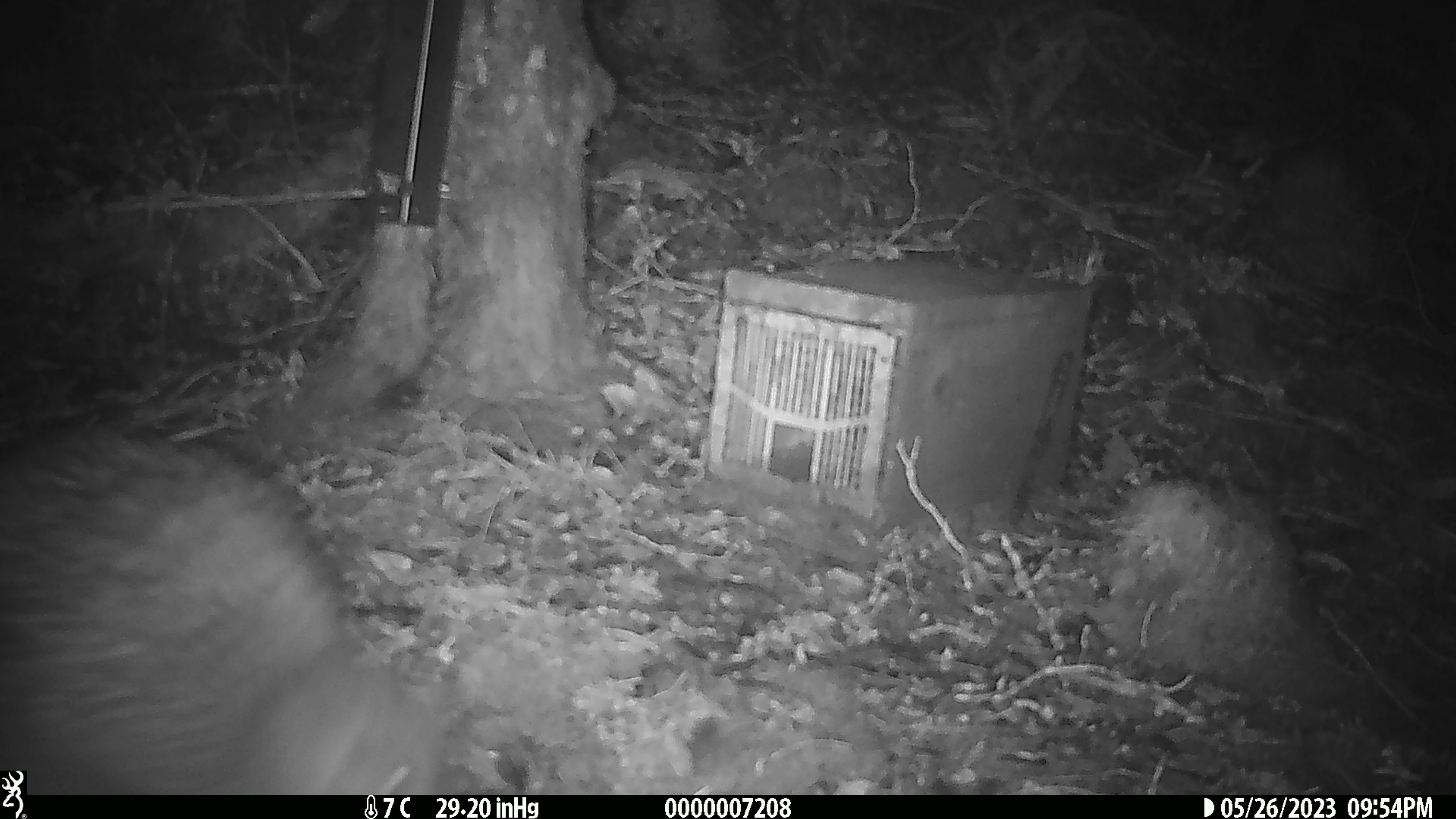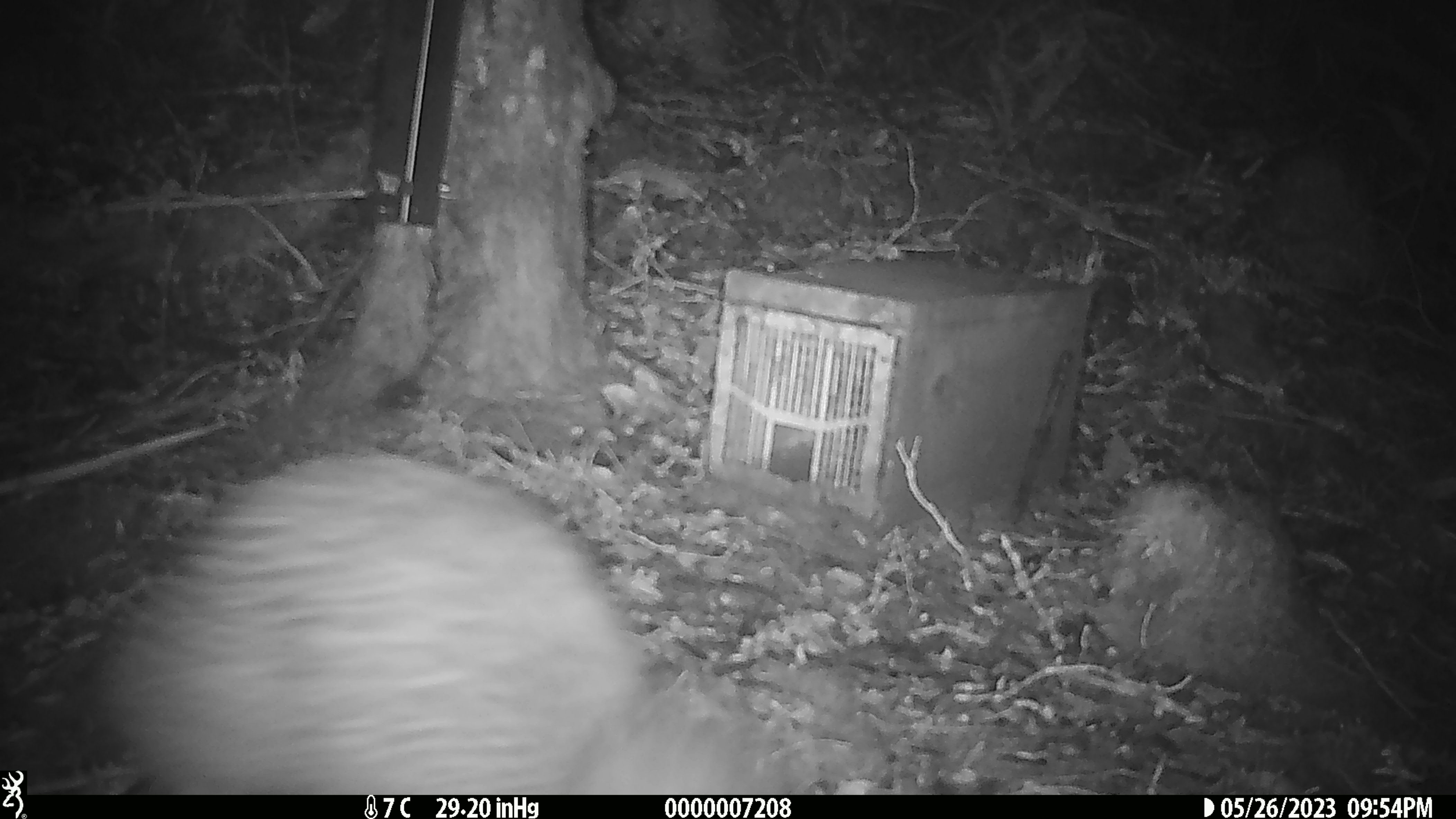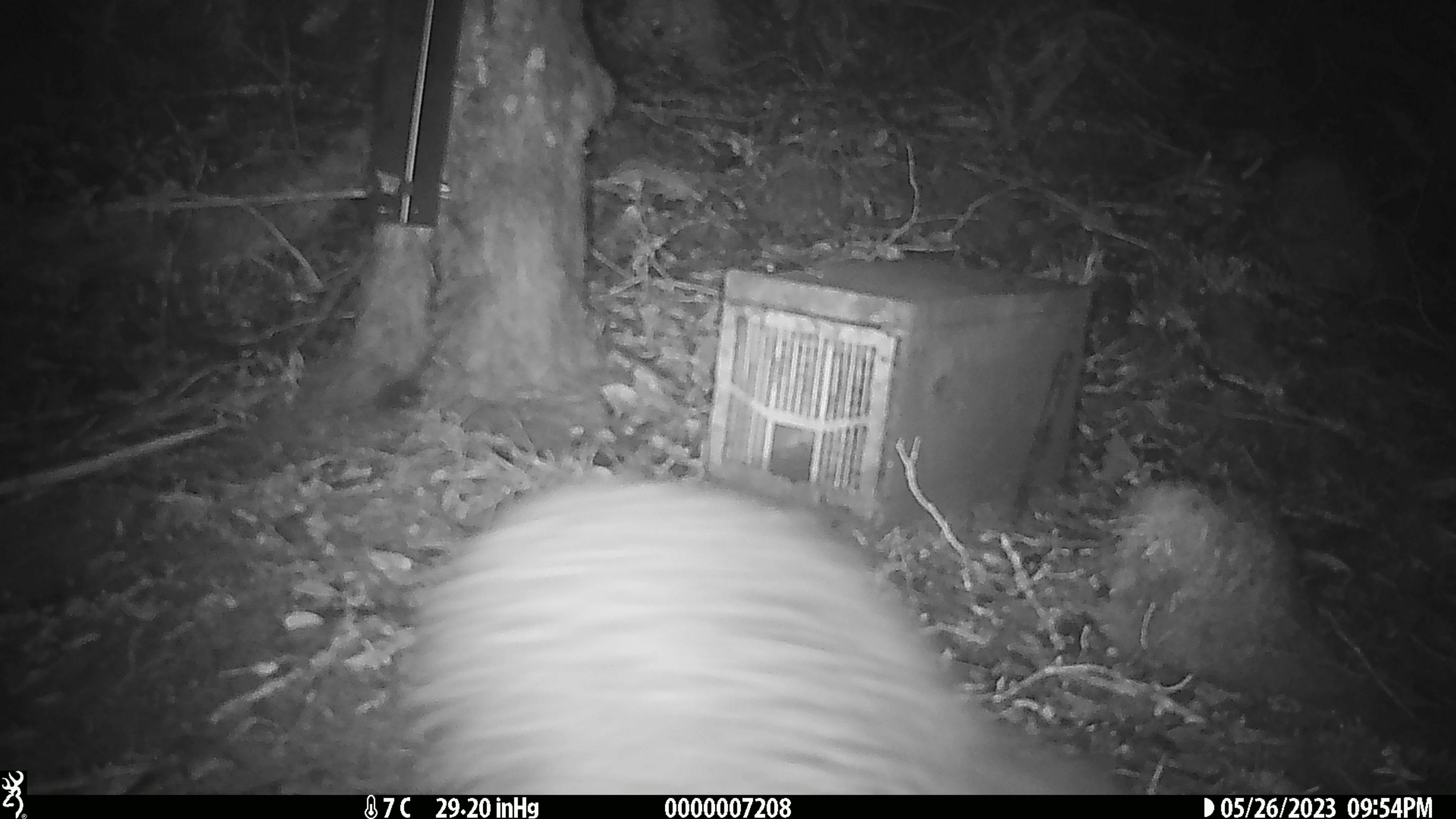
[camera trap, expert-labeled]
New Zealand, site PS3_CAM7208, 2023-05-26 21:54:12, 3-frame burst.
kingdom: Animalia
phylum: Chordata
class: Aves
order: Apterygiformes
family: Apterygidae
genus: Apteryx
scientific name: Apteryx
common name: kiwi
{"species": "kiwi (Apteryx)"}